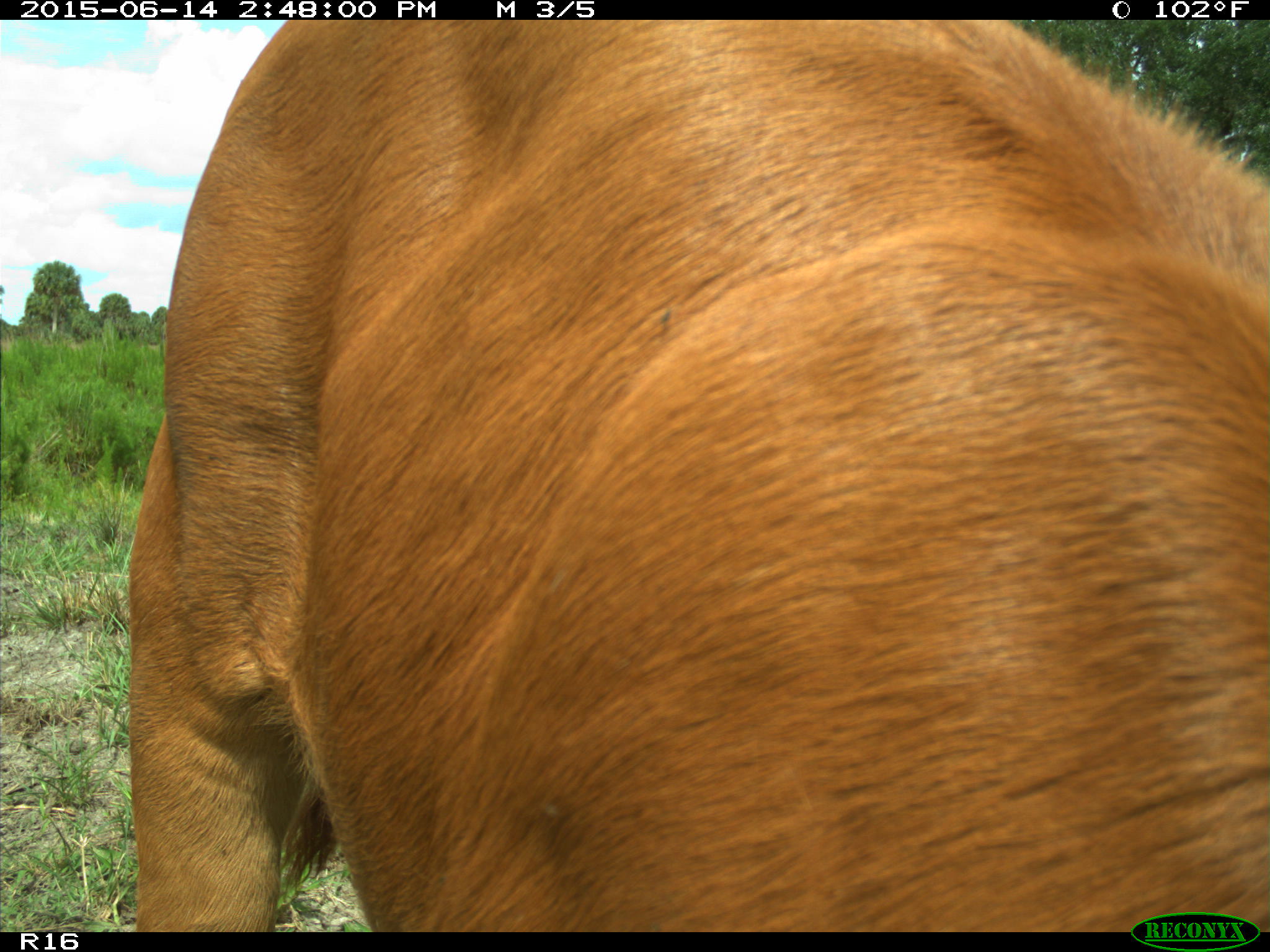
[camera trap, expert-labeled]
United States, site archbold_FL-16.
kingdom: Animalia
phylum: Chordata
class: Mammalia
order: Artiodactyla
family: Bovidae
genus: Bos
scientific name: Bos taurus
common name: domestic cow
Bos taurus (domestic cow).